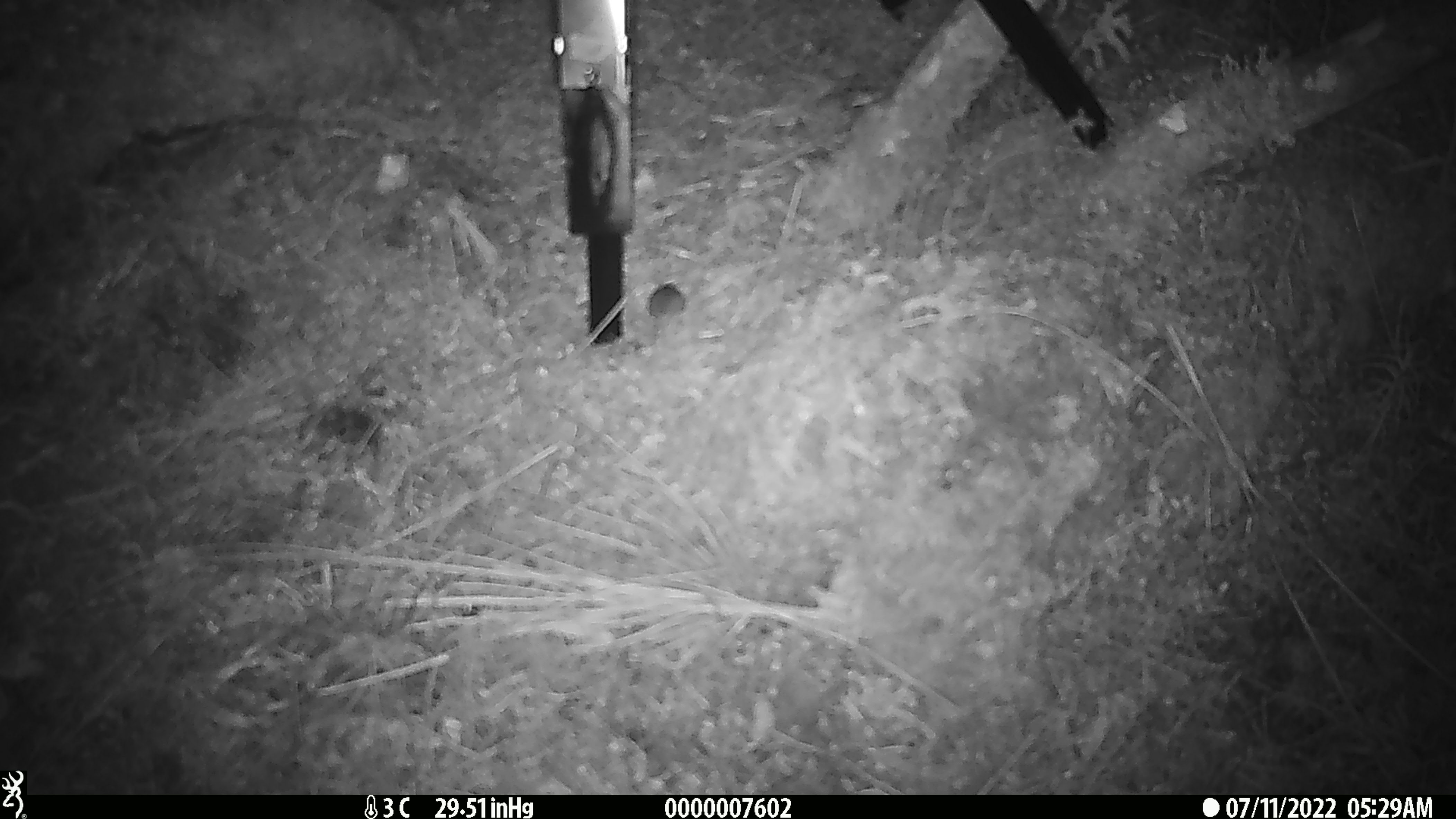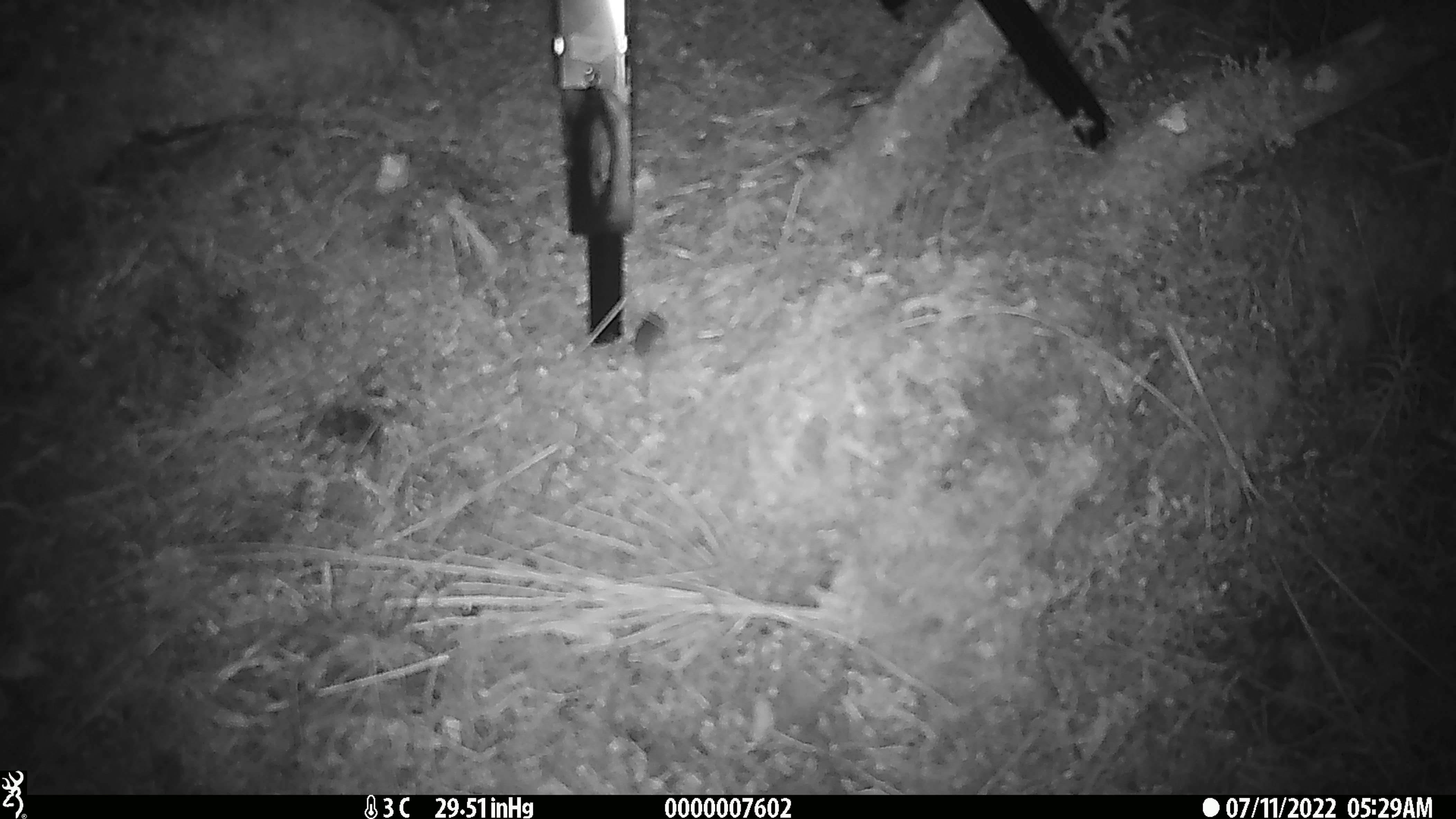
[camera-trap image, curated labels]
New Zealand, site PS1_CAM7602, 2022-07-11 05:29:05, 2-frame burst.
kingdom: Animalia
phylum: Chordata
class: Mammalia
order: Rodentia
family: Muridae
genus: Mus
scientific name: Mus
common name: mouse